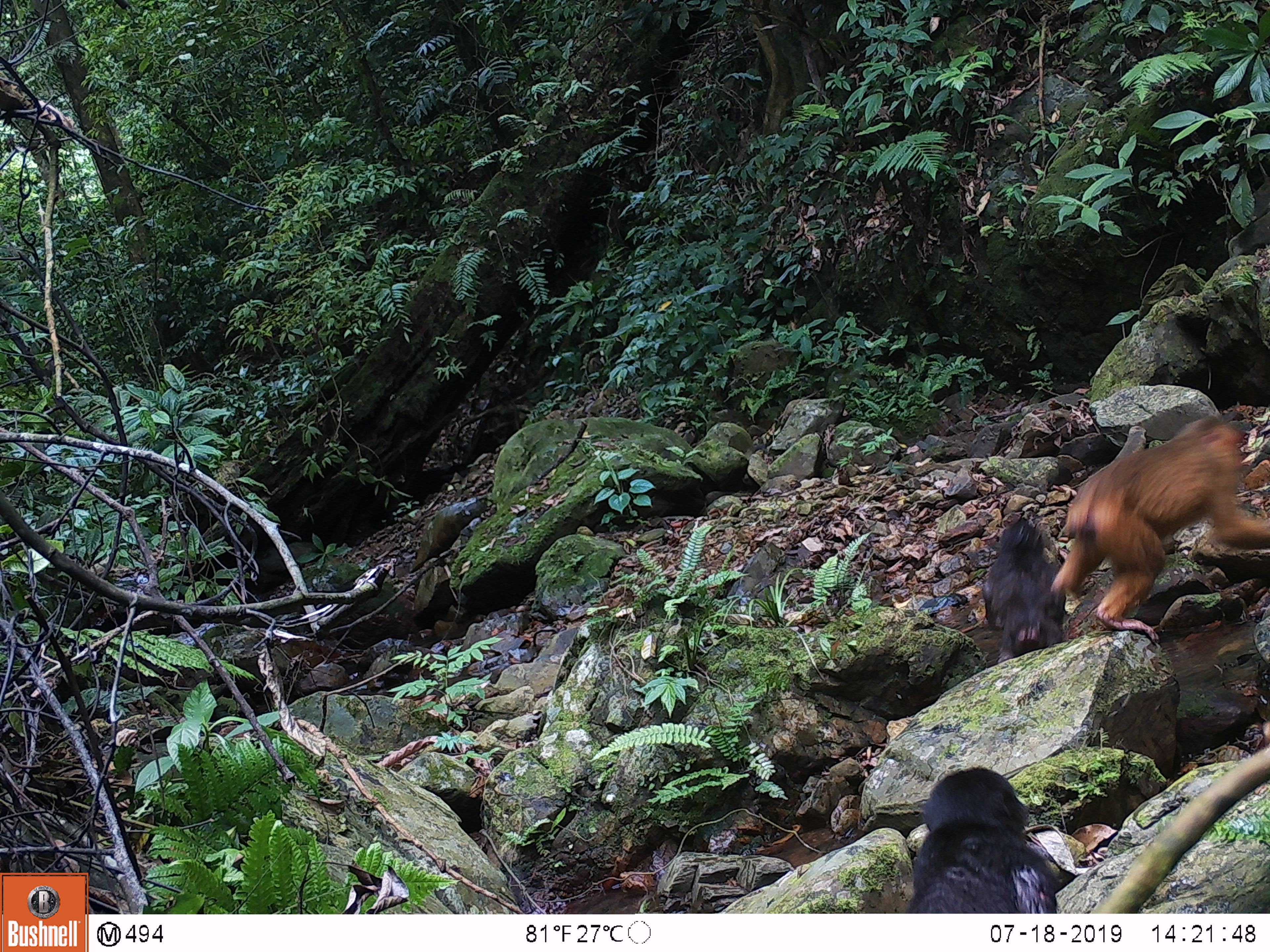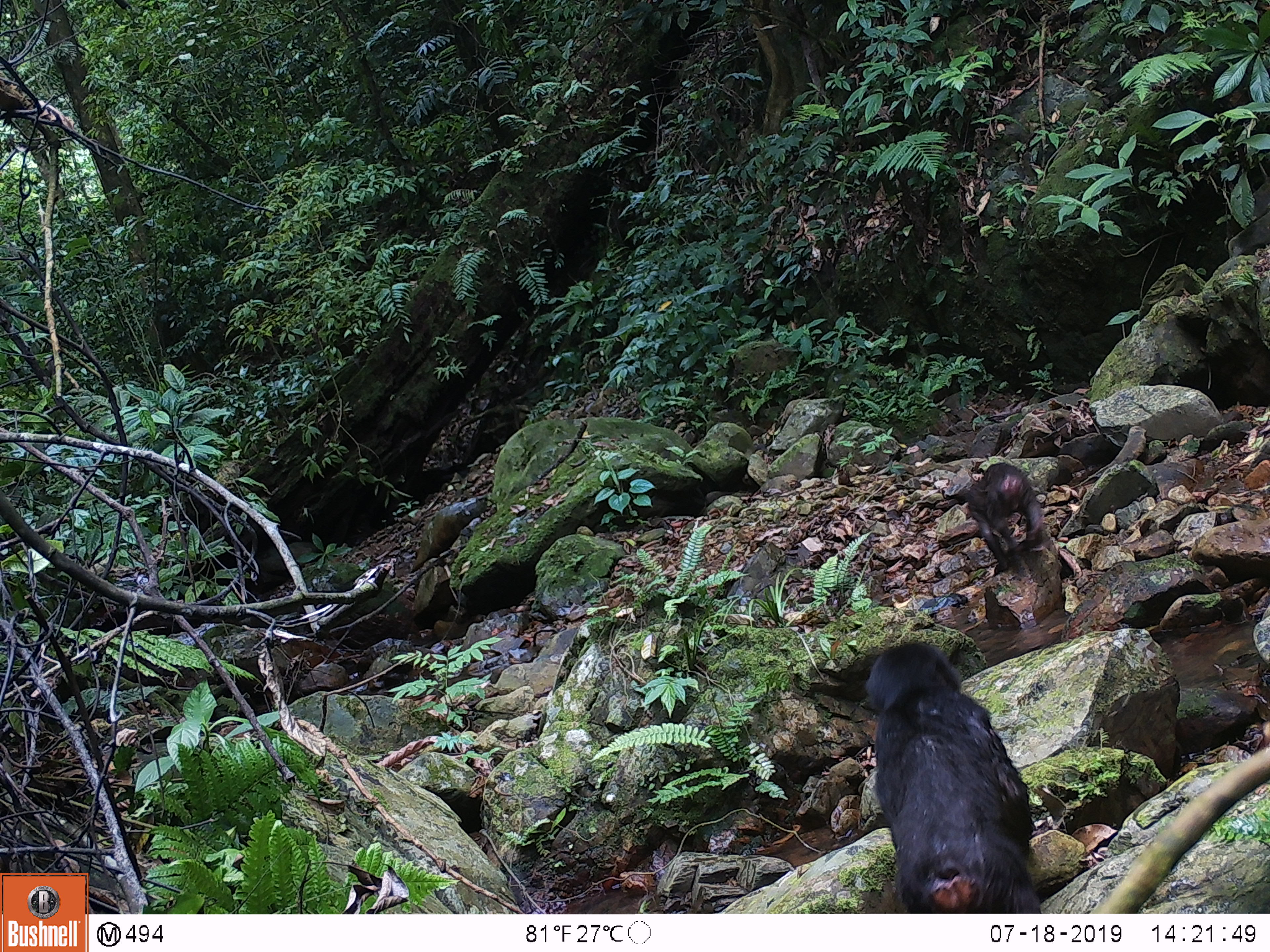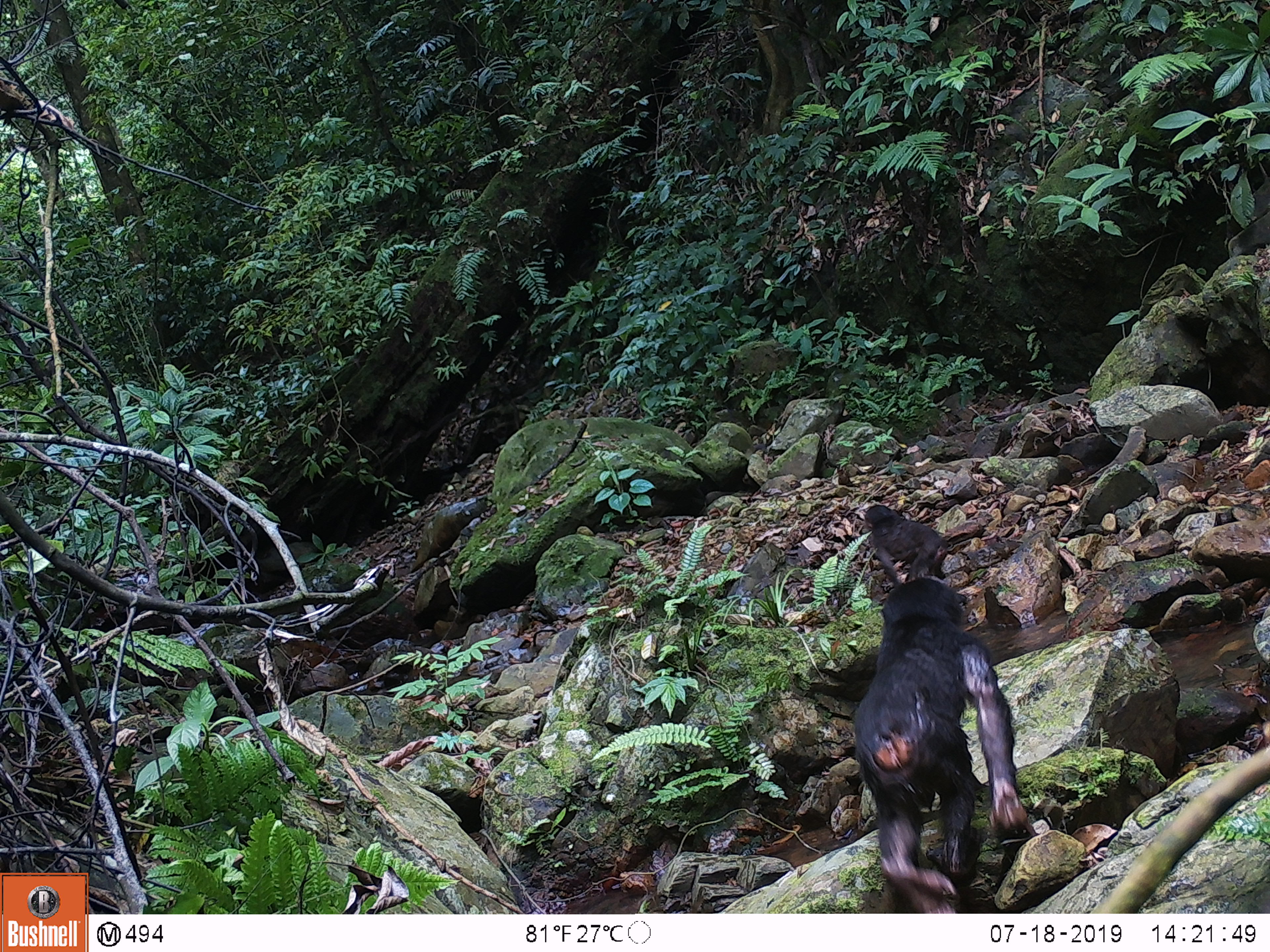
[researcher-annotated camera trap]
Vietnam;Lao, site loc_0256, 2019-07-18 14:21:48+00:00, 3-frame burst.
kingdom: Animalia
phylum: Chordata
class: Mammalia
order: Primates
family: Cercopithecidae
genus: Macaca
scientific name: Macaca arctoides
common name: stump-tailed macaque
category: stump tailed macaque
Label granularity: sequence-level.